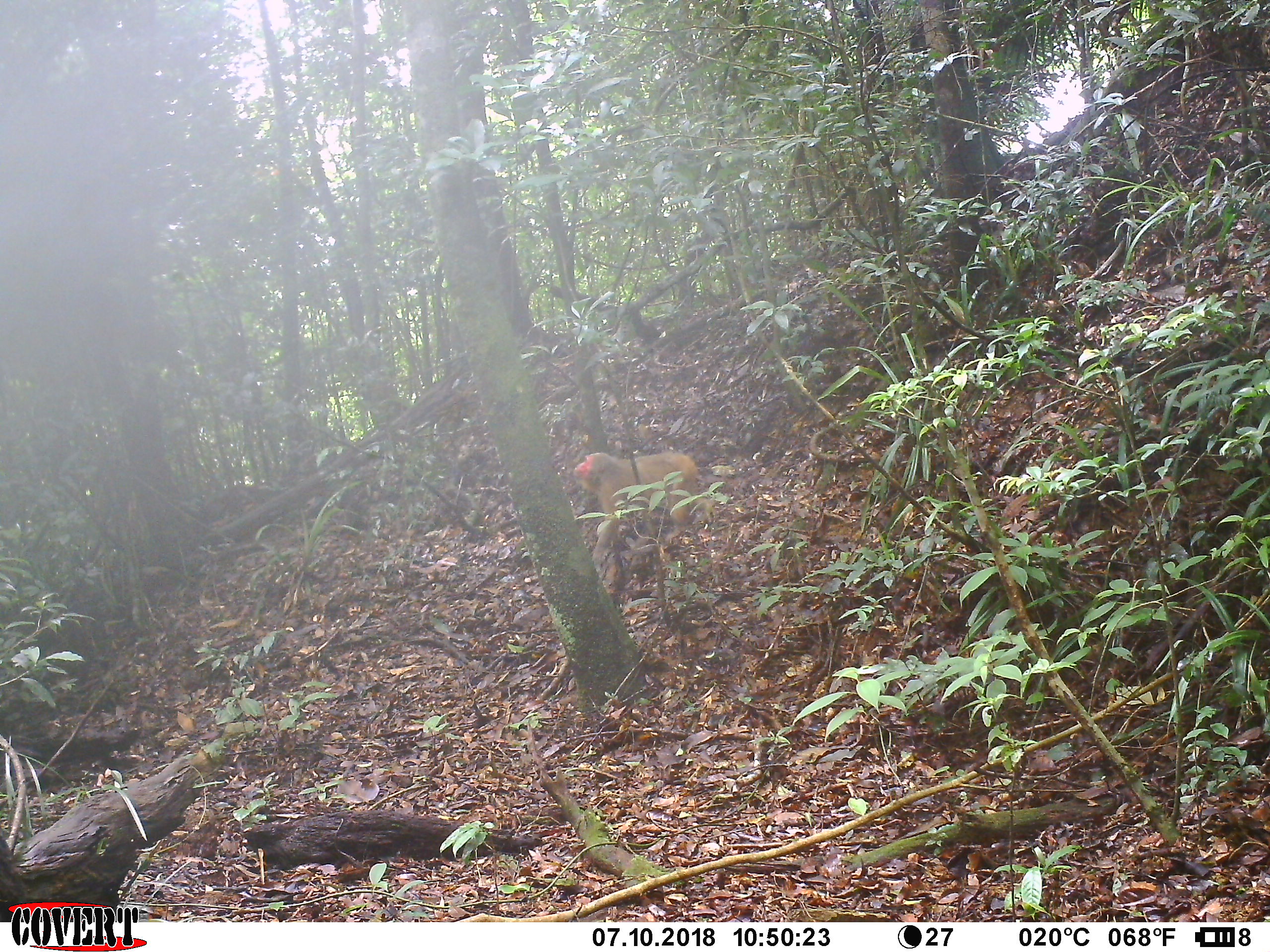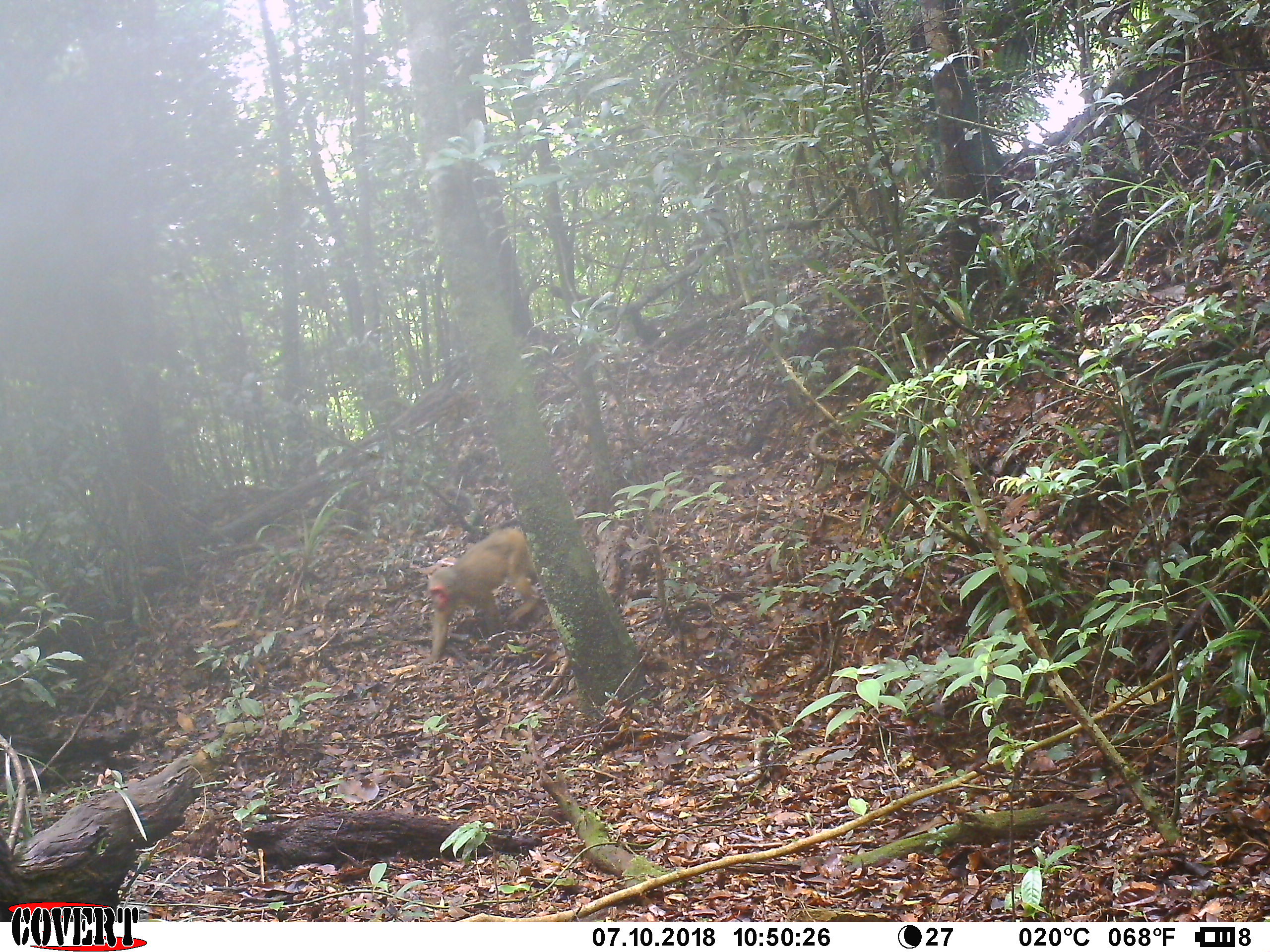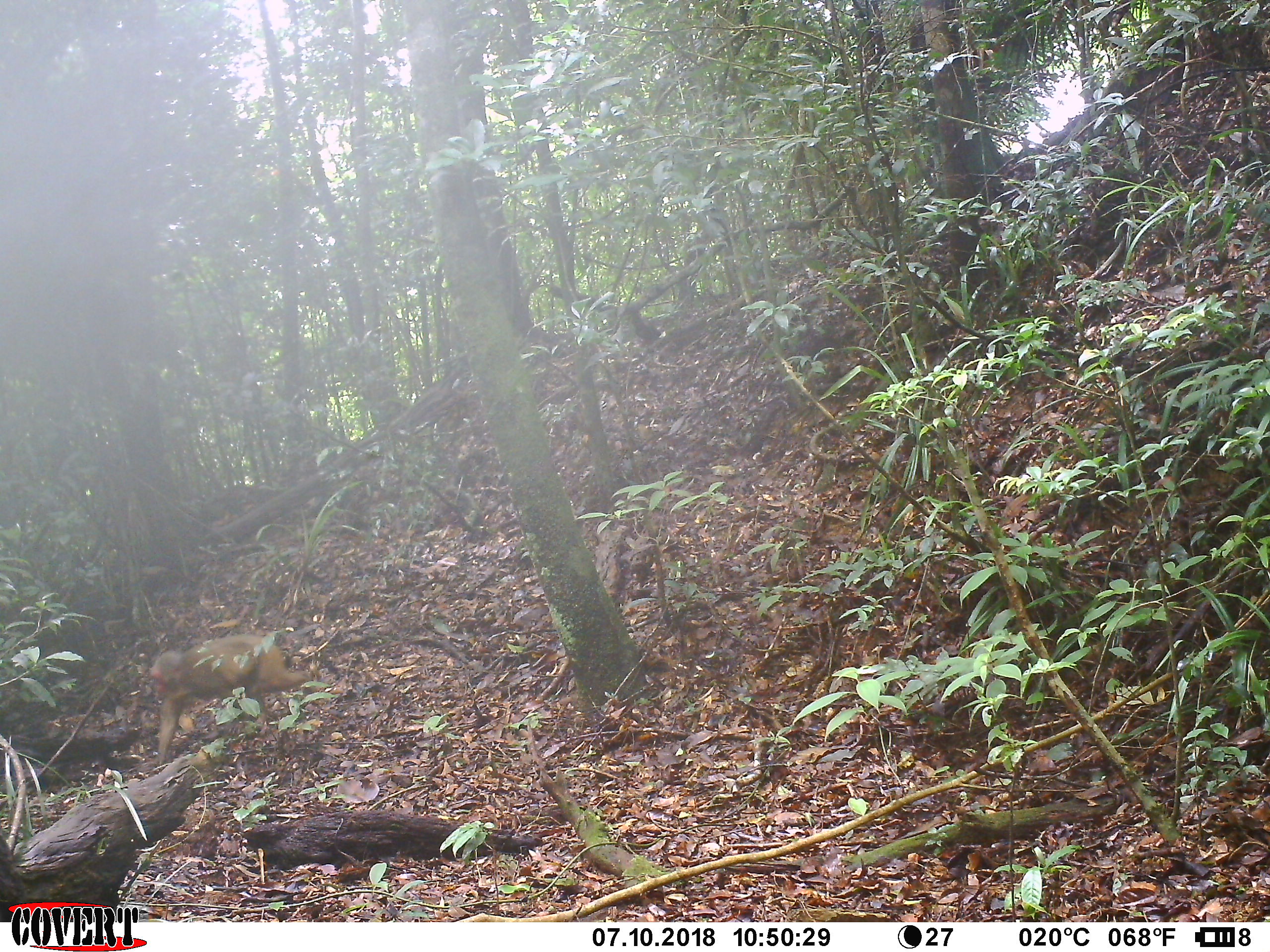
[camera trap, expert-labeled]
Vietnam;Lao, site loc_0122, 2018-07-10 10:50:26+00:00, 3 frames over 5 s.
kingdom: Animalia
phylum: Chordata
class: Mammalia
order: Primates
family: Cercopithecidae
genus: Macaca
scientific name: Macaca arctoides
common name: stump-tailed macaque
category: stump tailed macaque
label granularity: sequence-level